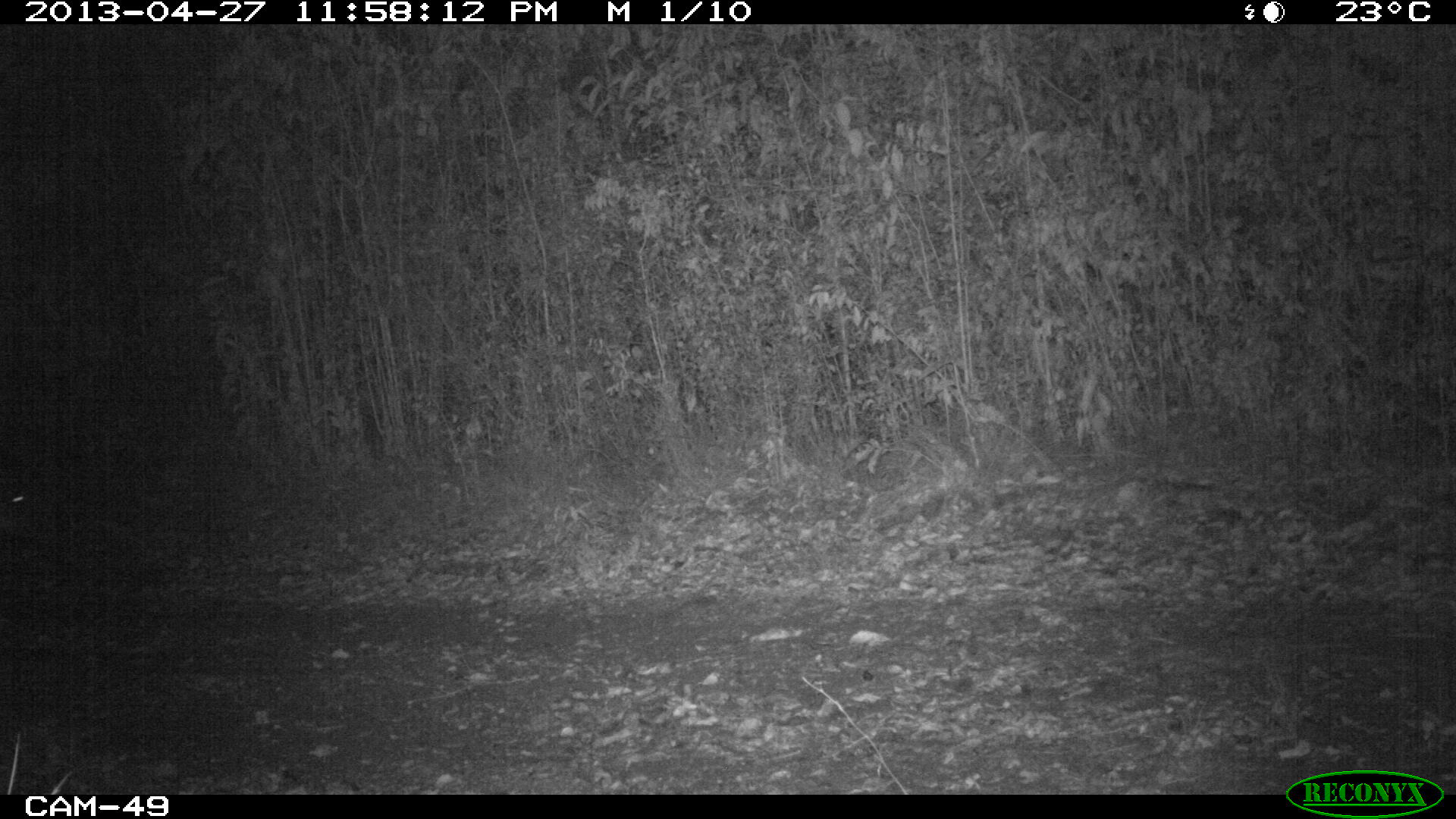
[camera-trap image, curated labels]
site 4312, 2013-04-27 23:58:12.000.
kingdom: Animalia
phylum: Chordata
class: Mammalia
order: Perissodactyla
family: Tapiridae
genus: Tapirus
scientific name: Tapirus bairdii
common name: baird's tapir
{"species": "Tapirus bairdii (baird's tapir)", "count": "1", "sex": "male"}